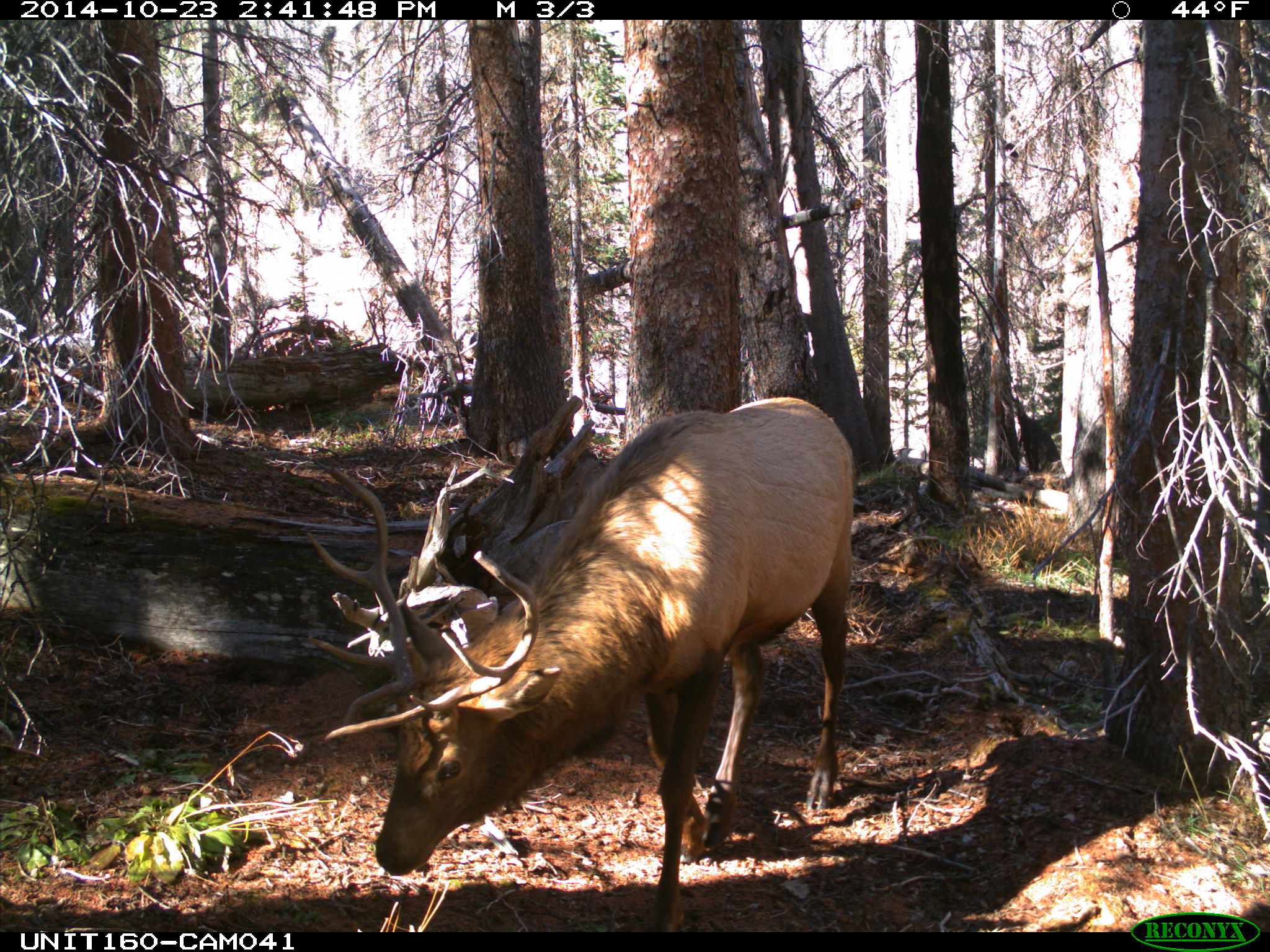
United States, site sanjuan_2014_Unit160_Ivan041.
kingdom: Animalia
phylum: Chordata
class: Mammalia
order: Artiodactyla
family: Cervidae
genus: Cervus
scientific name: Cervus elaphus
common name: red deer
Cervus elaphus (red deer).